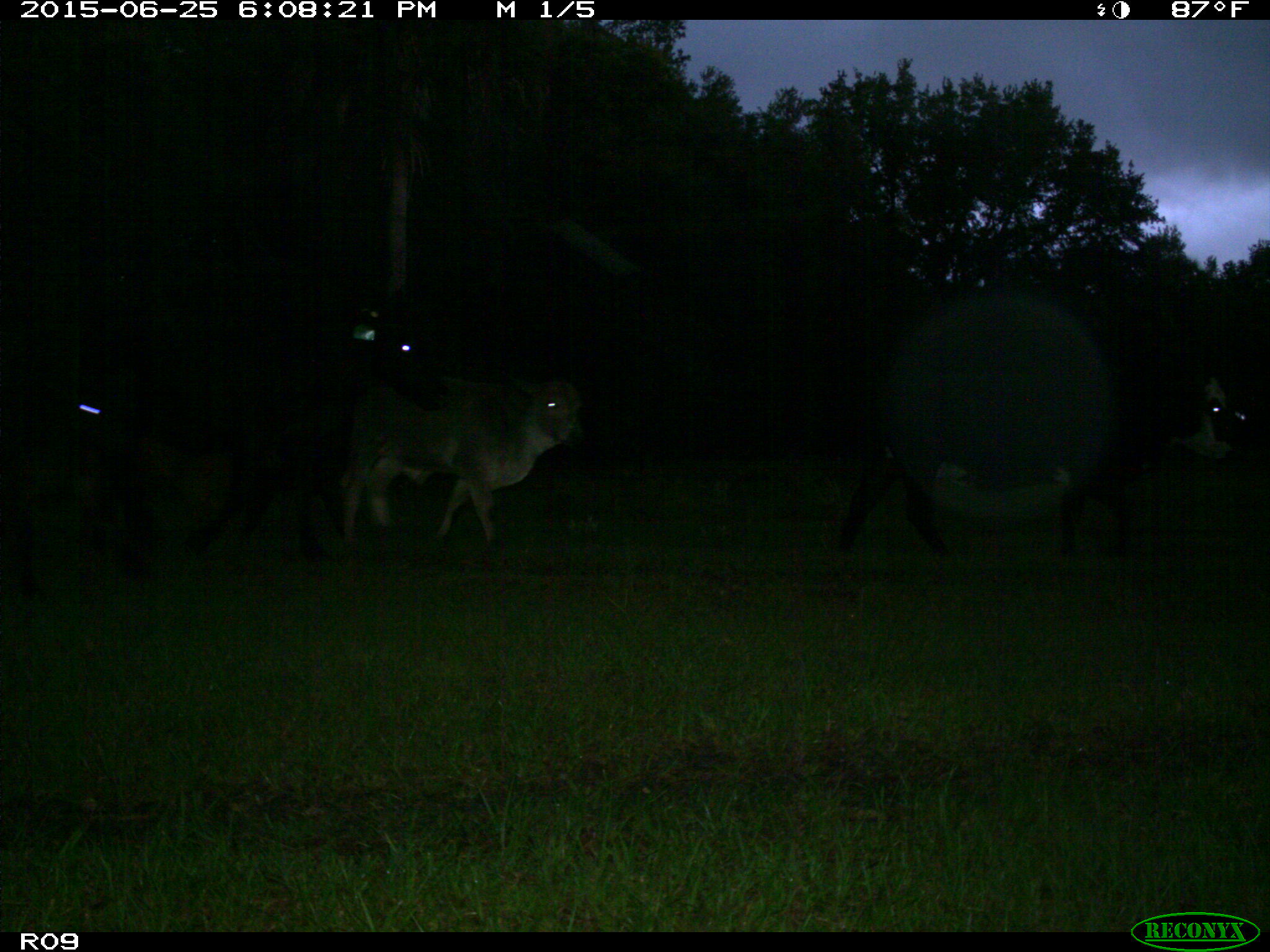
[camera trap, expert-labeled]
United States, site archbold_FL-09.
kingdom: Animalia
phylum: Chordata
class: Mammalia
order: Artiodactyla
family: Bovidae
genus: Bos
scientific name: Bos taurus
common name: domestic cow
Bos taurus (domestic cow).